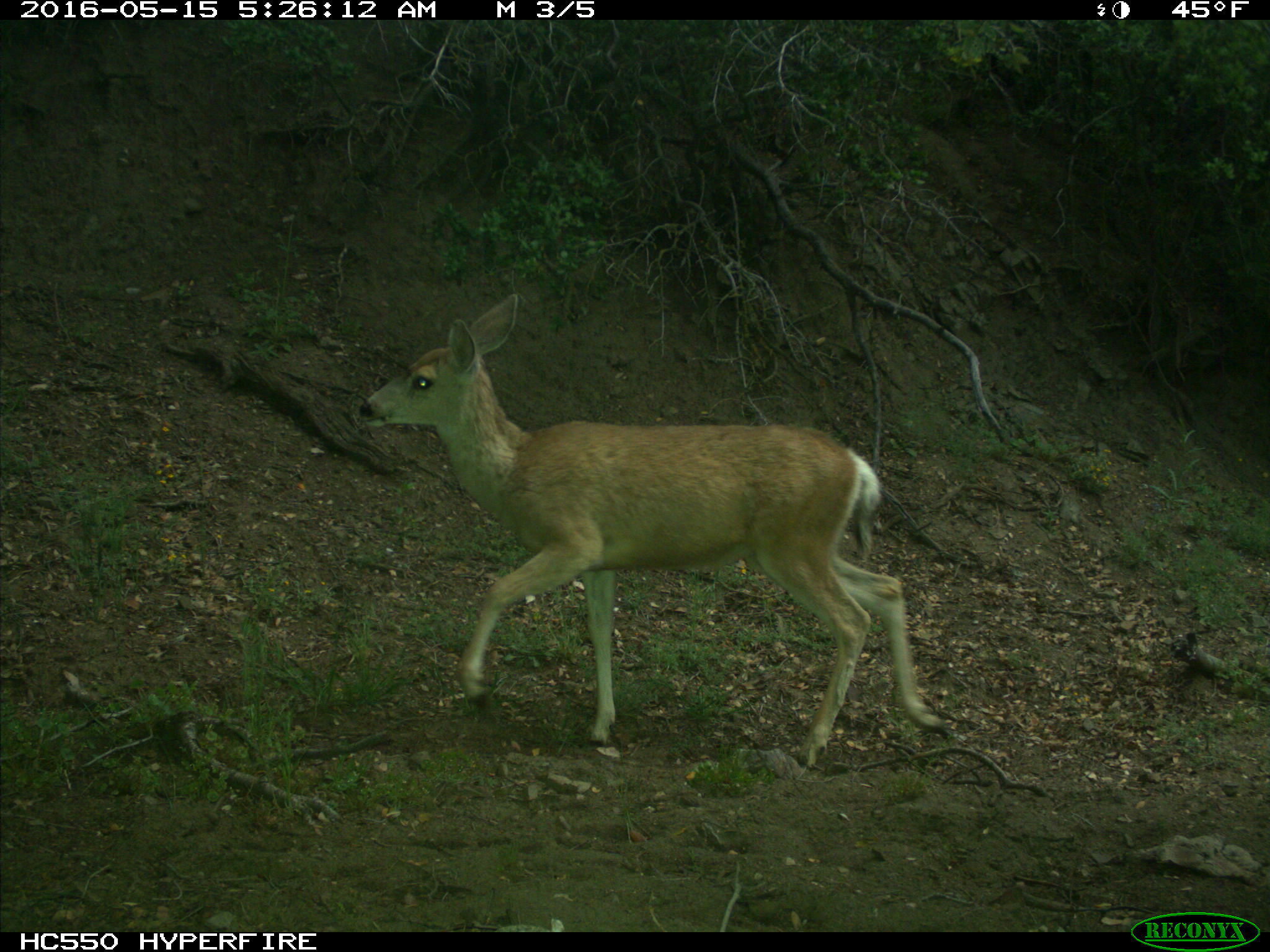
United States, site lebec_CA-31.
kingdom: Animalia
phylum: Chordata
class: Mammalia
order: Artiodactyla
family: Cervidae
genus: Odocoileus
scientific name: Odocoileus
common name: deer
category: unidentified deer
Unidentified deer (deer) (Odocoileus).